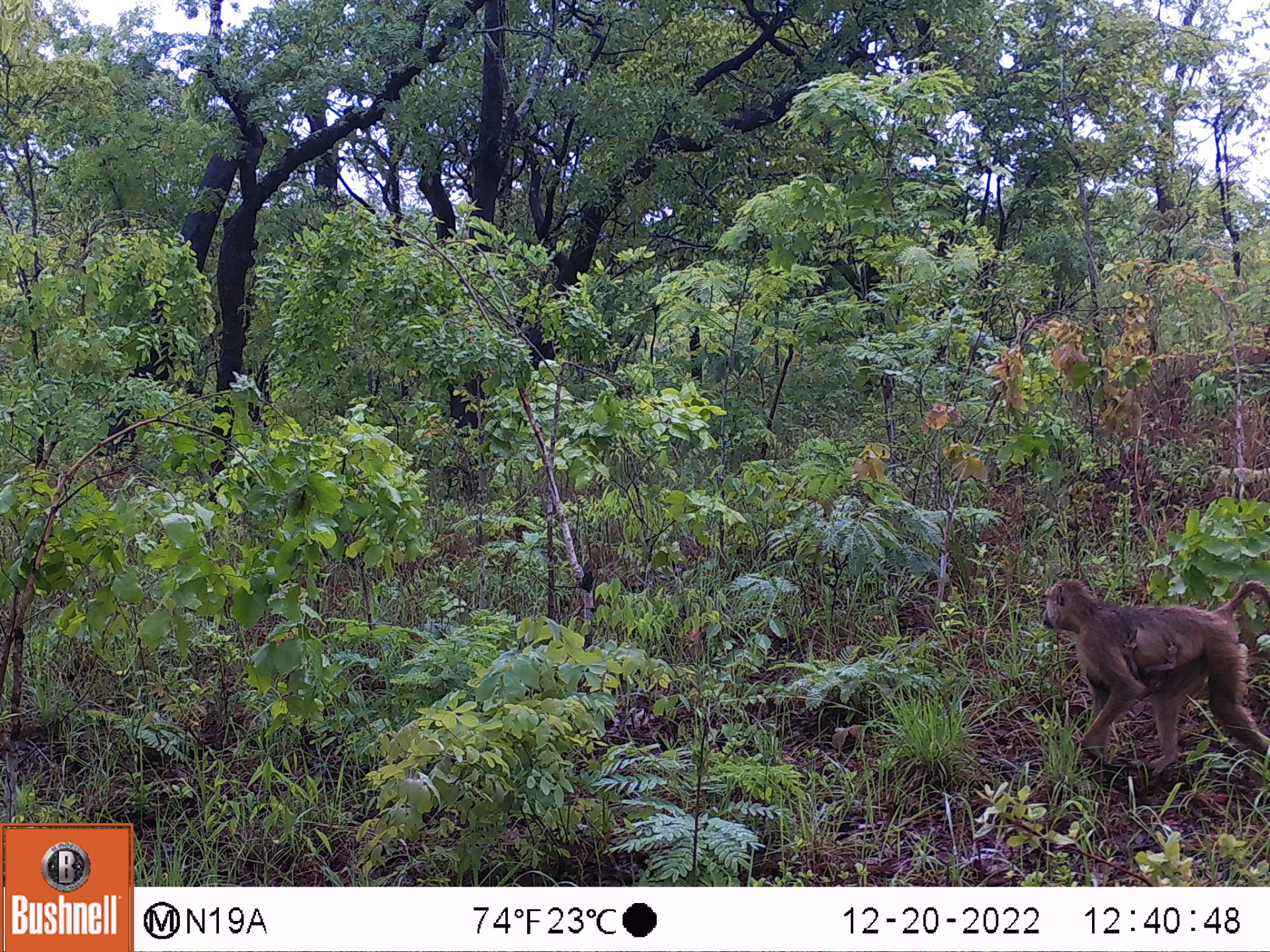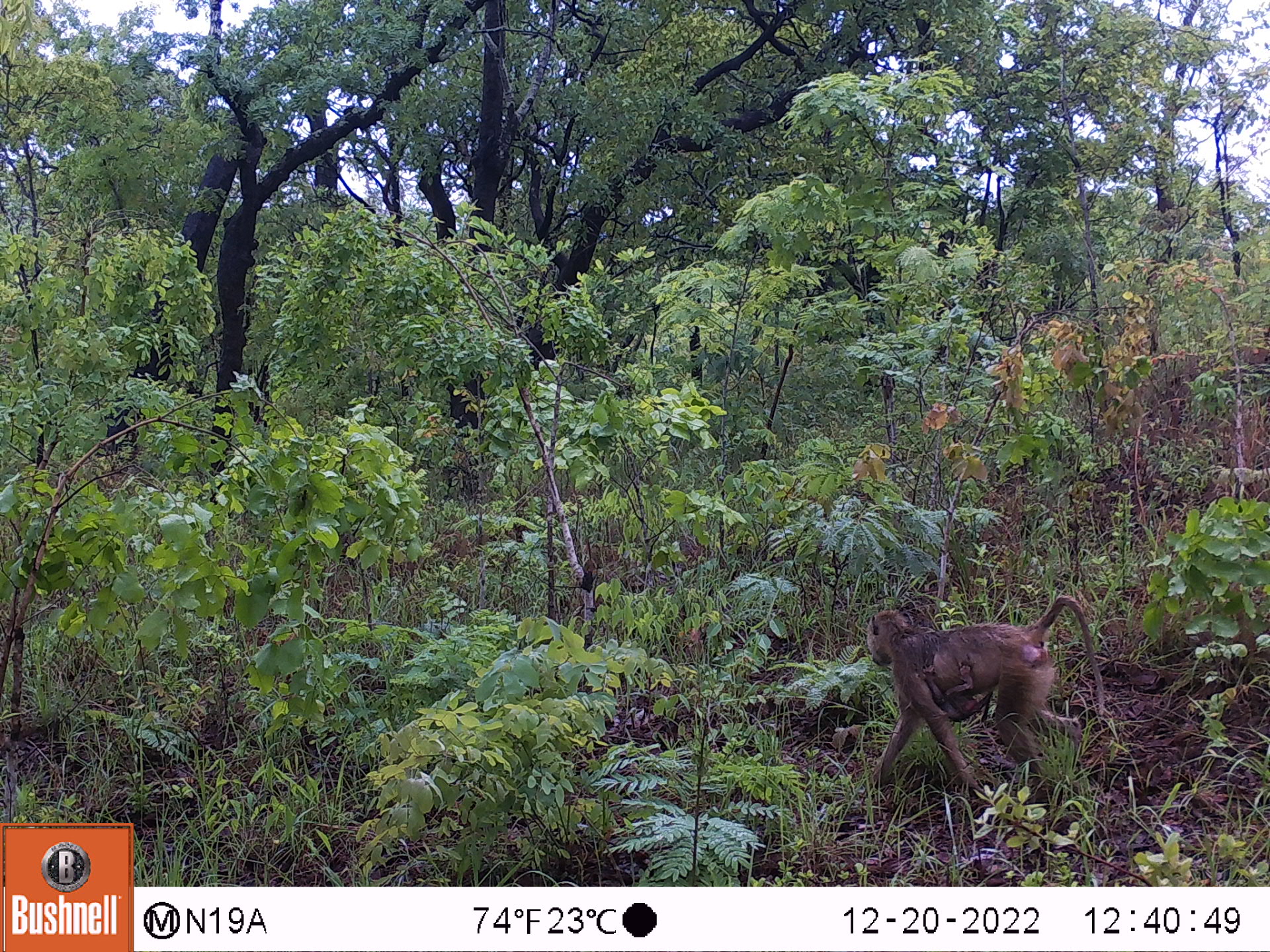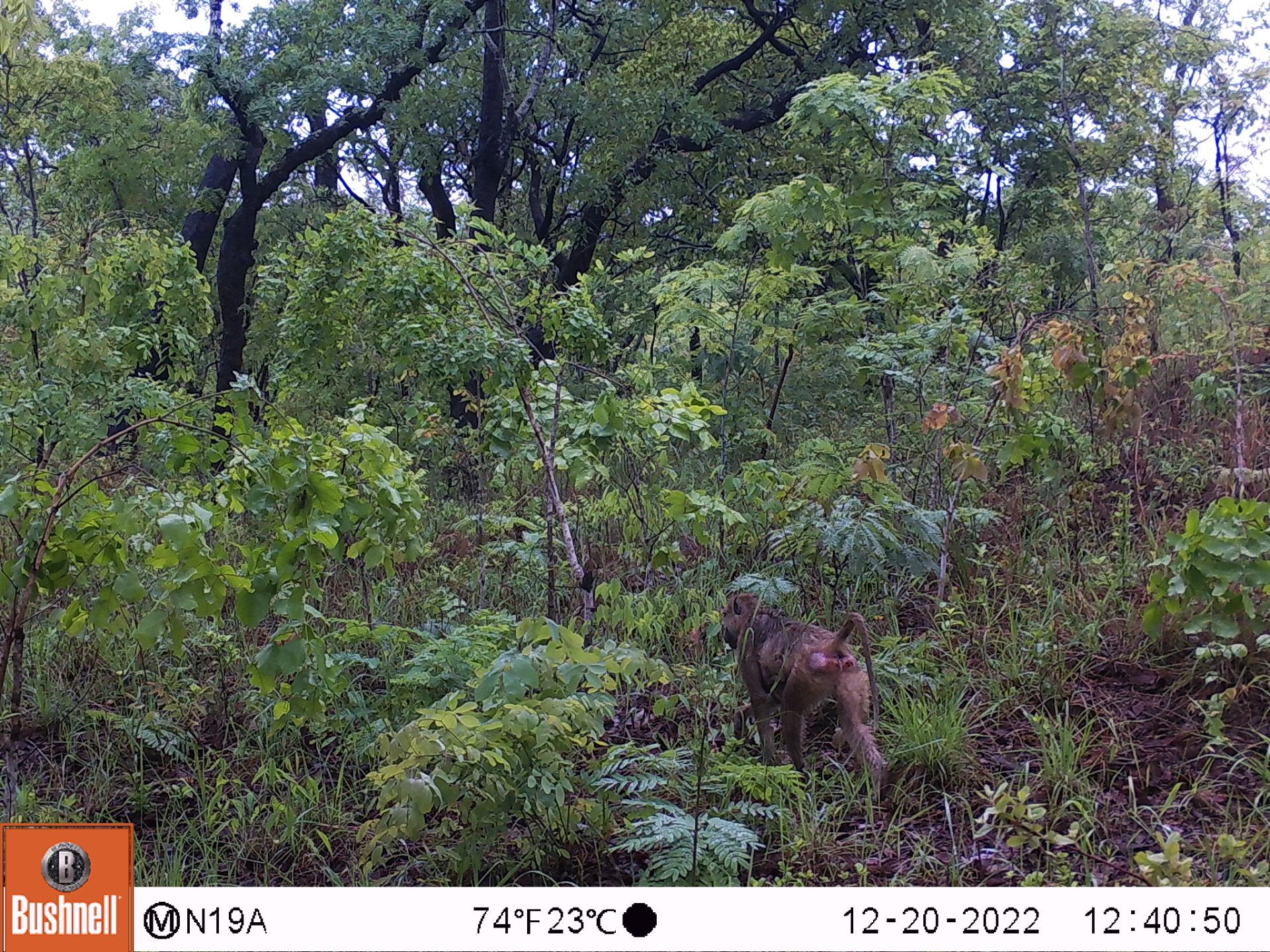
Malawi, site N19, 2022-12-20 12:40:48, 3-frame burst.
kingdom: Animalia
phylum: Chordata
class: Mammalia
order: Primates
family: Cercopithecidae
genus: Papio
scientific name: Papio cynocephalus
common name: yellow baboon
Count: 1.